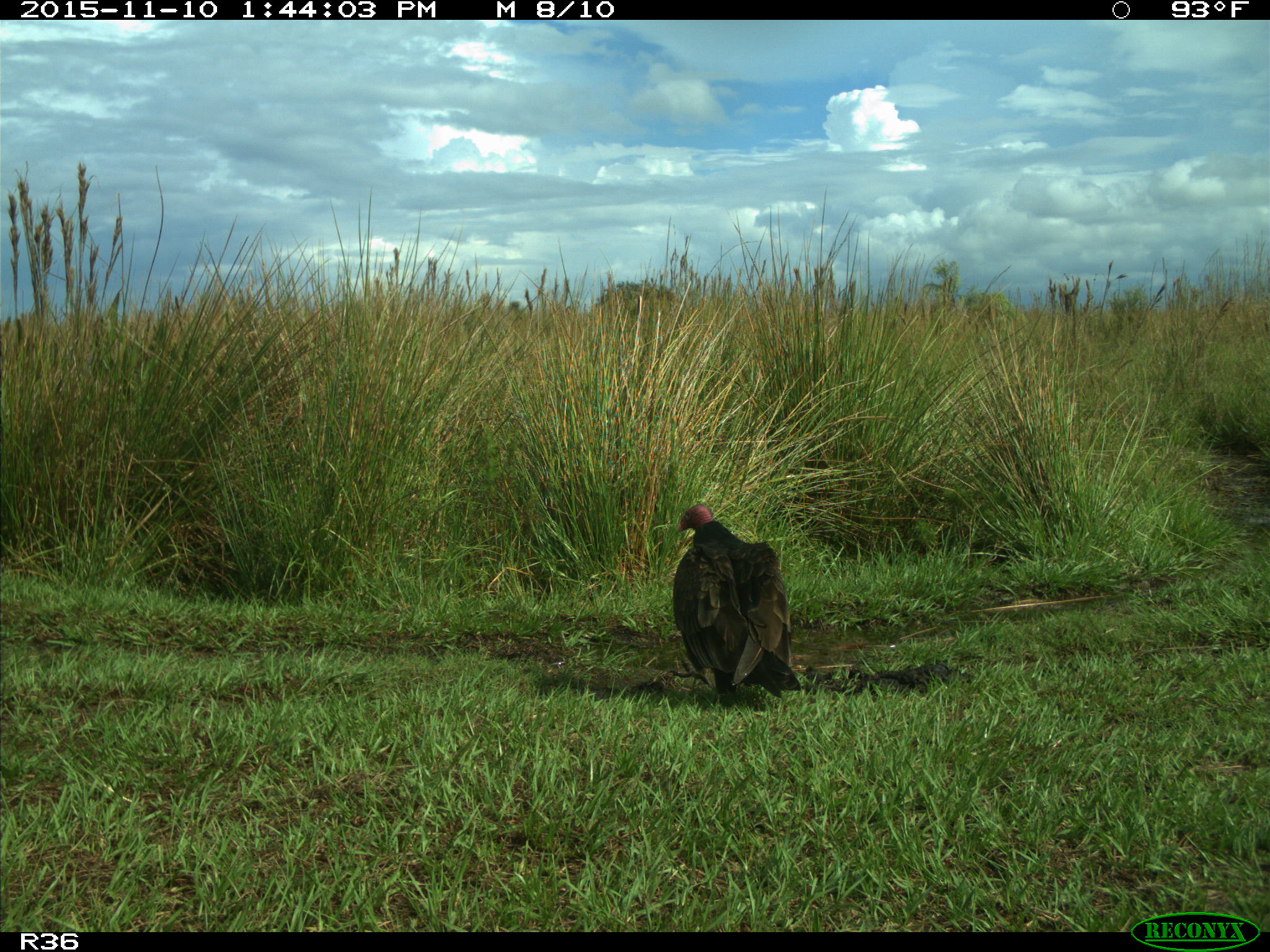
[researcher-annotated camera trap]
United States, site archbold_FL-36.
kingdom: Animalia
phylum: Chordata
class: Aves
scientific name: Aves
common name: birds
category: unidentified bird